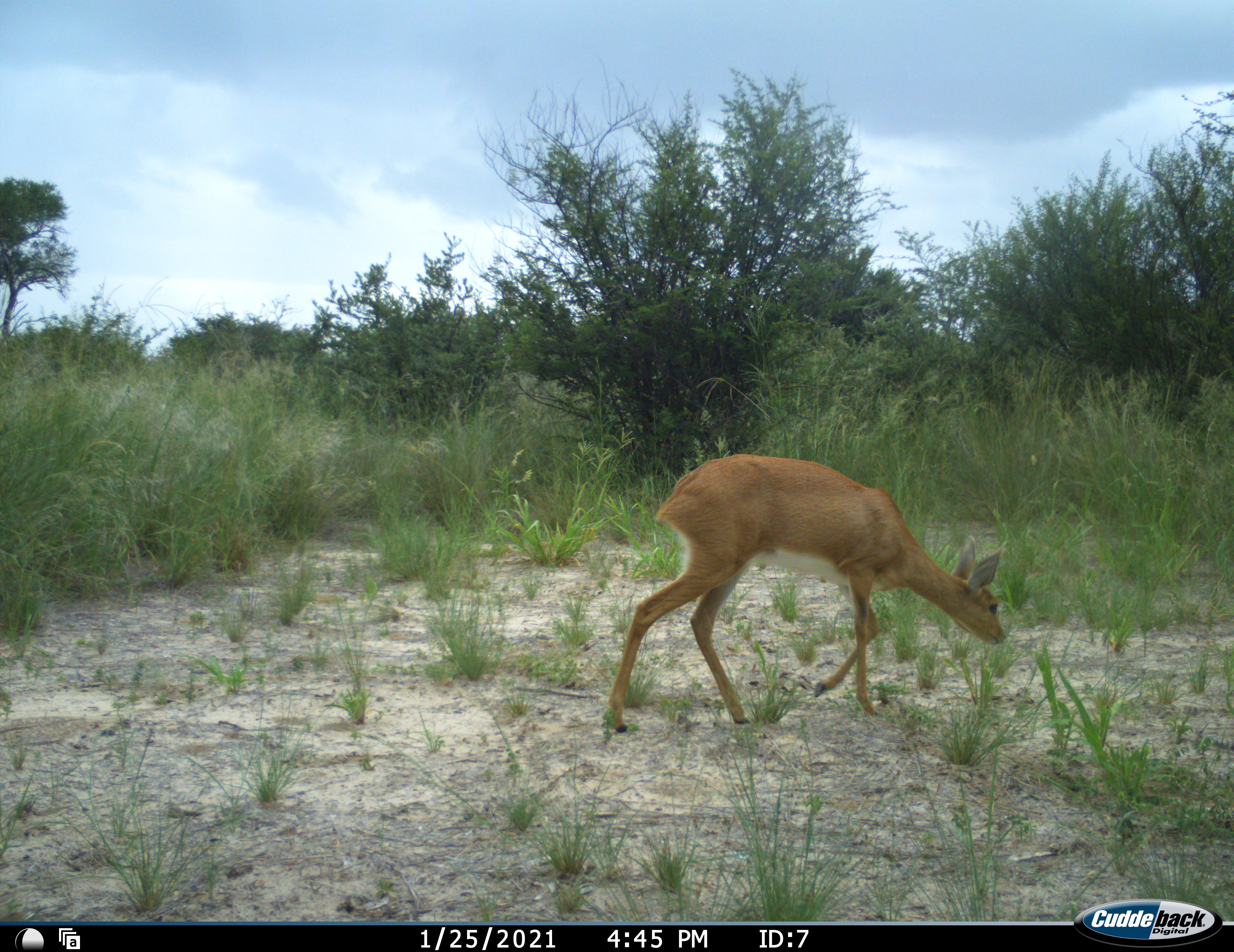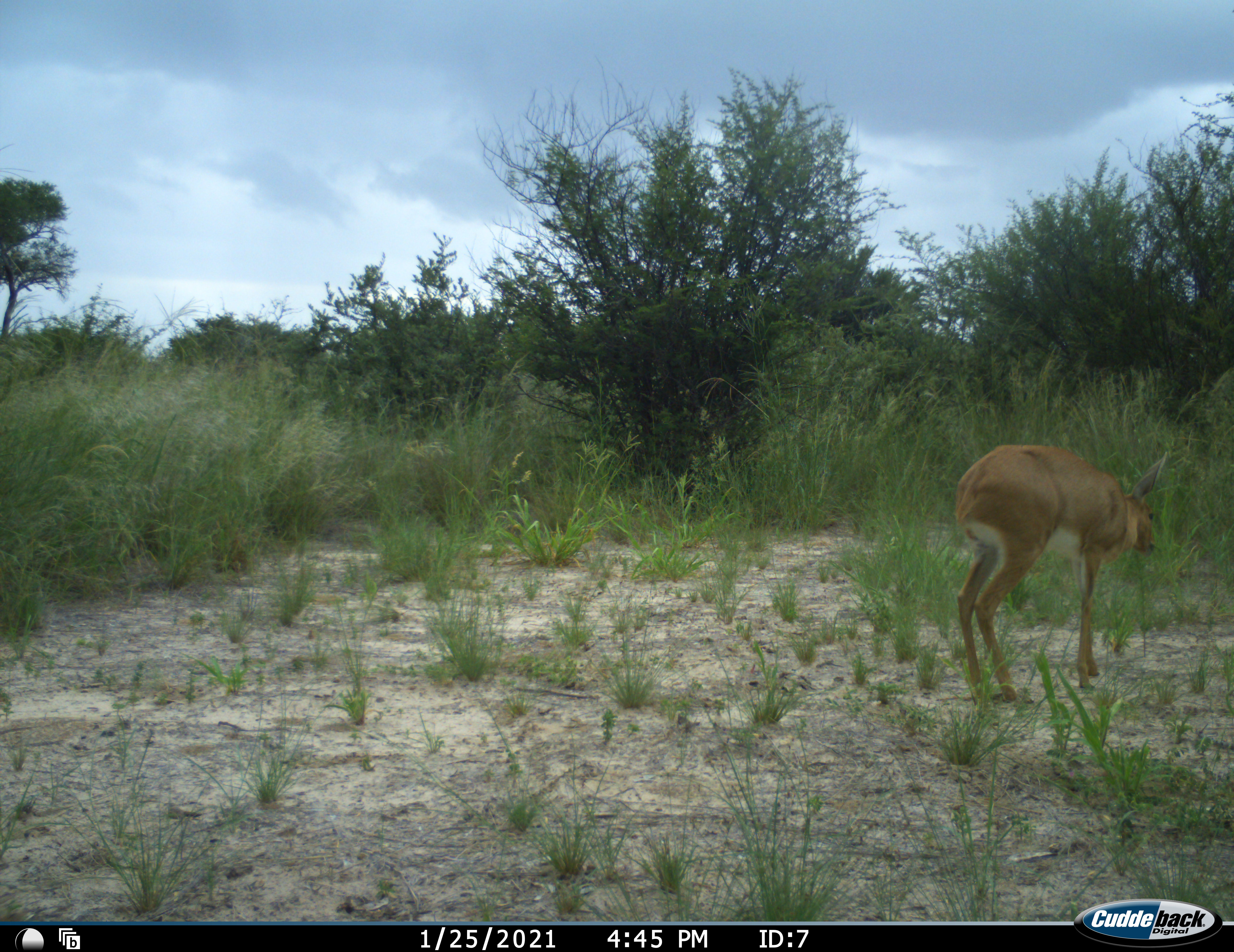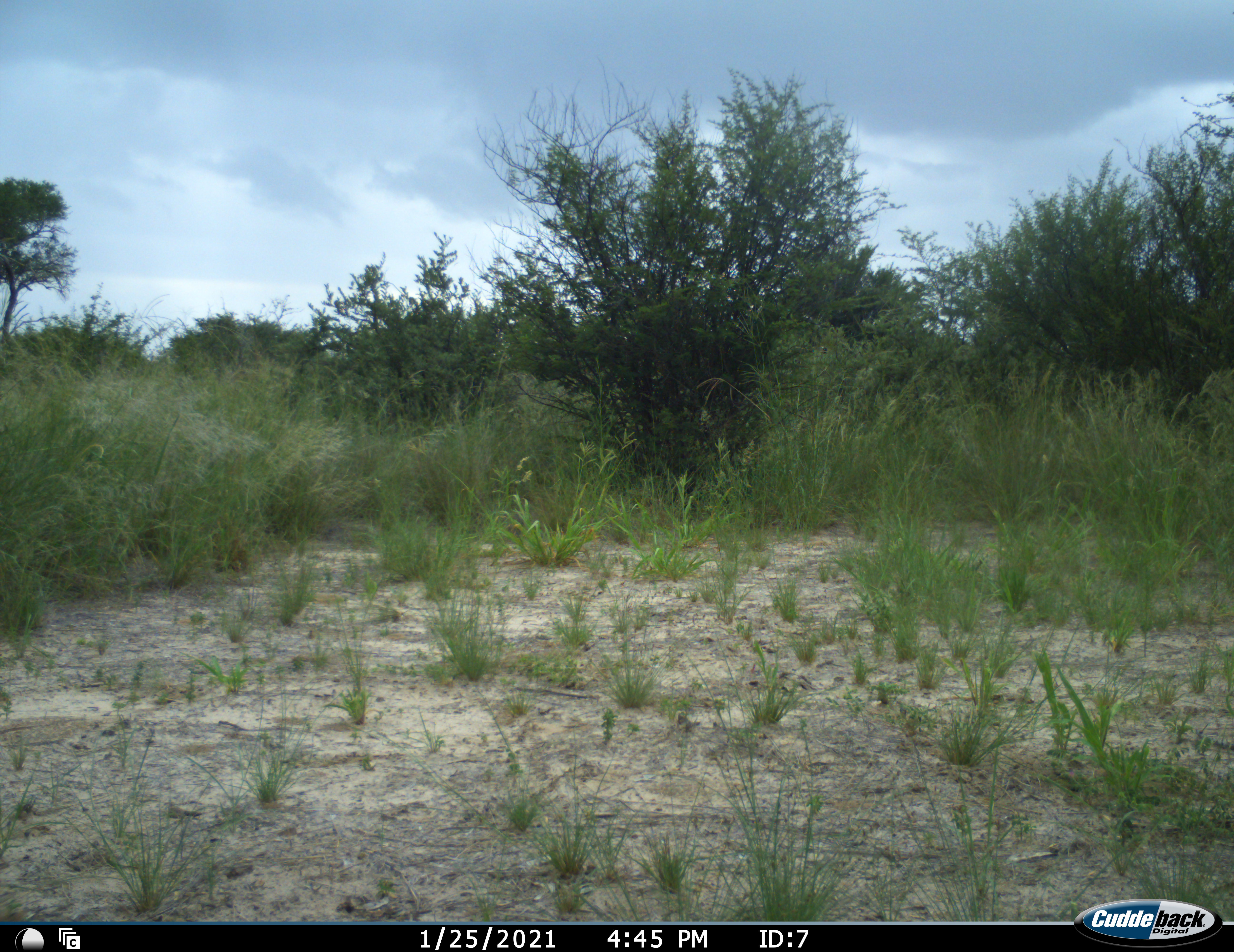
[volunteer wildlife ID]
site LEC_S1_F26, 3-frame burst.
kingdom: Animalia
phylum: Chordata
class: Mammalia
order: Artiodactyla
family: Bovidae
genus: Raphicerus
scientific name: Raphicerus campestris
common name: steenbok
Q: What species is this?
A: Steenbok (Raphicerus campestris).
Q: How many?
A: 1.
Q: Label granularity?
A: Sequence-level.